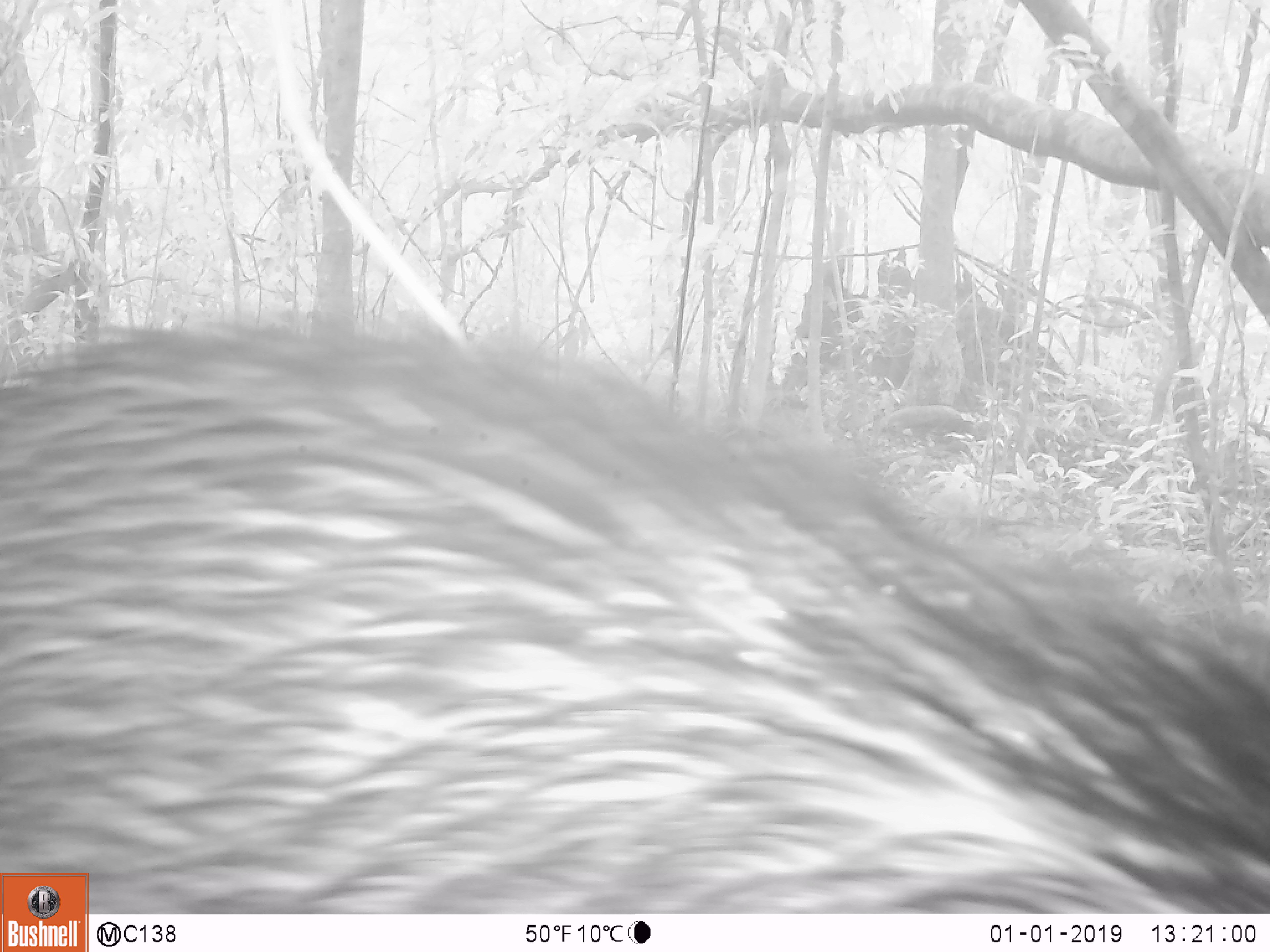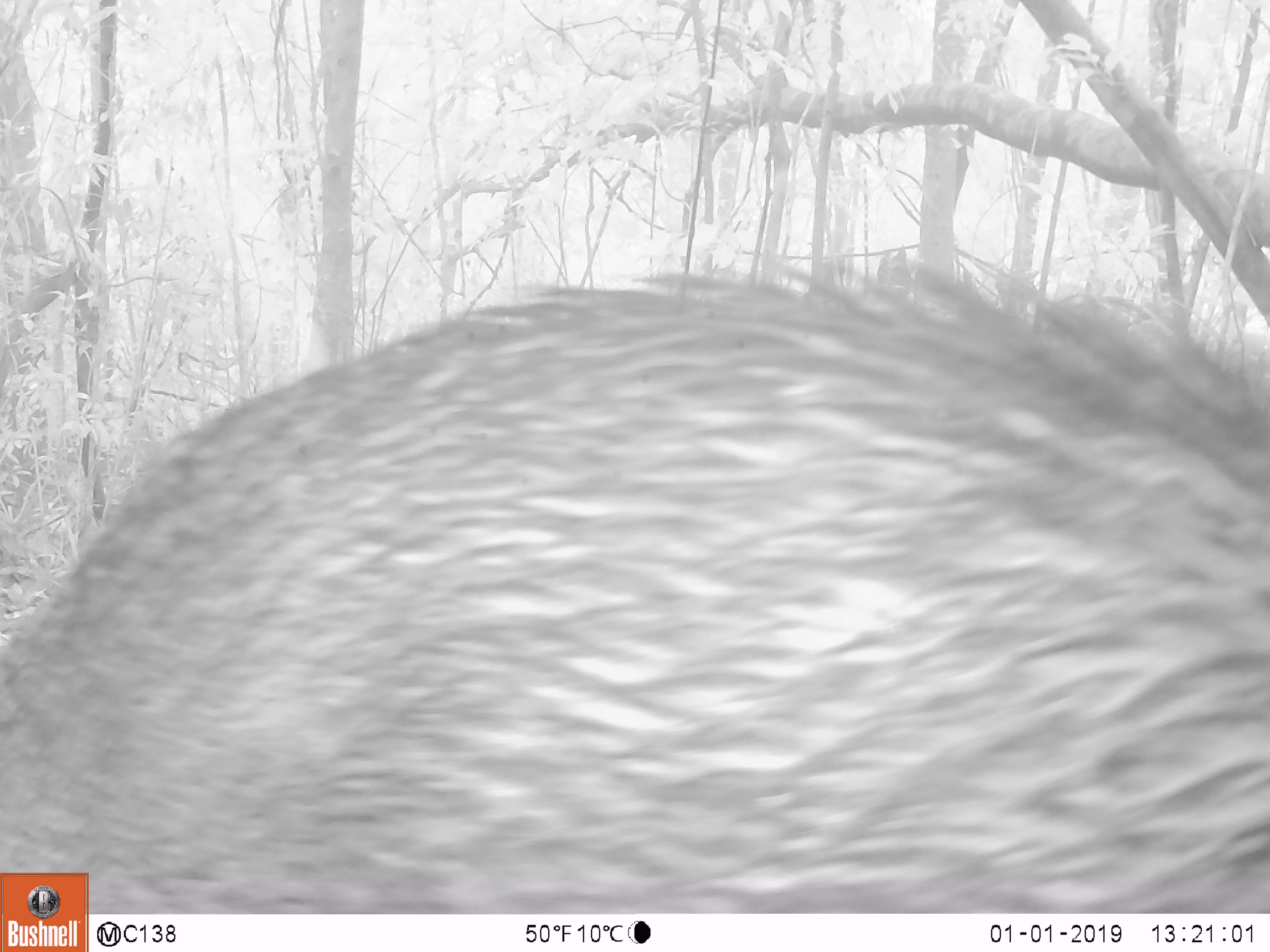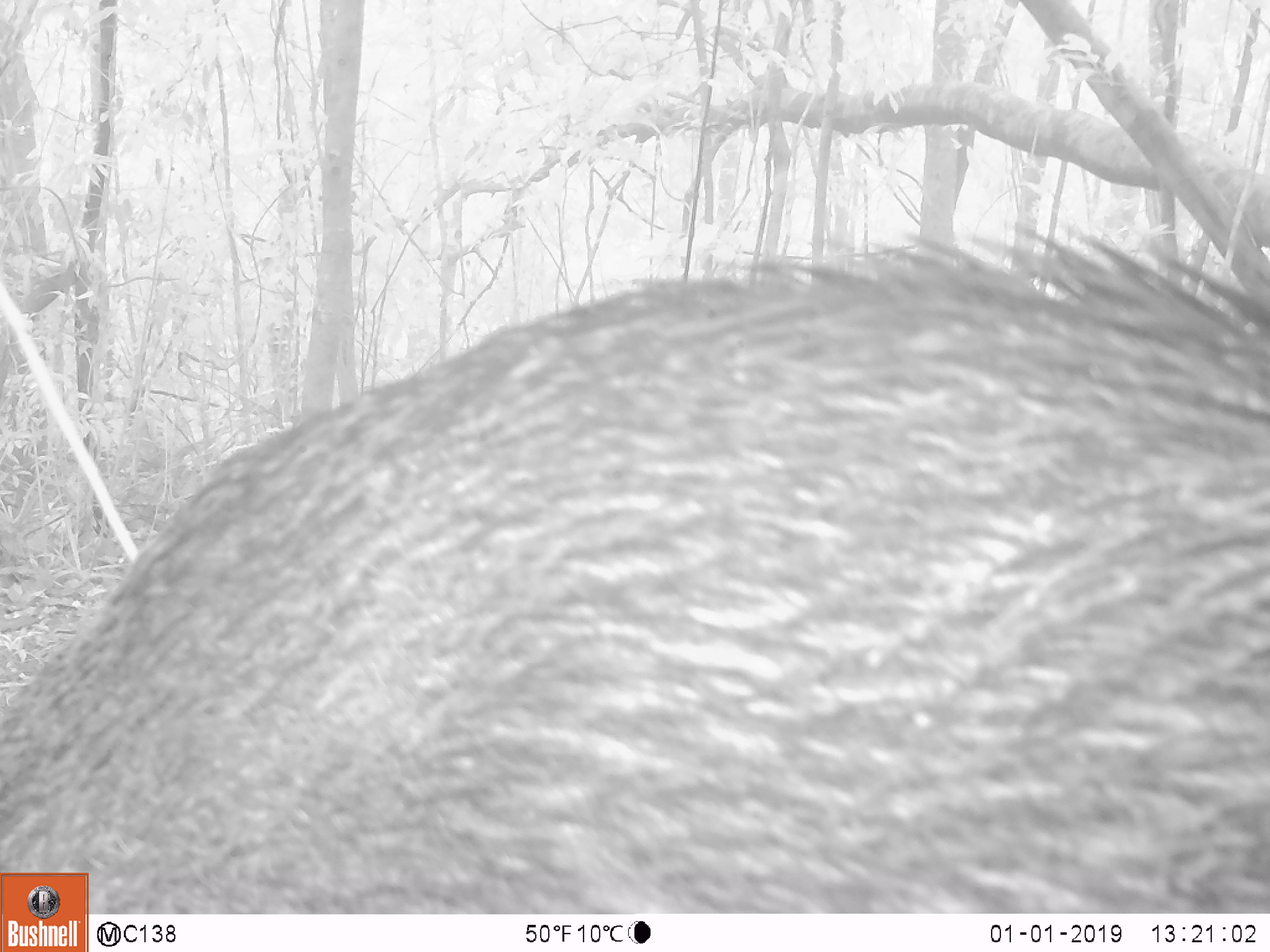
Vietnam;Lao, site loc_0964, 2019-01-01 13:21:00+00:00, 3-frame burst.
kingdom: Animalia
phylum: Chordata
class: Mammalia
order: Artiodactyla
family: Suidae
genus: Sus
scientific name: Sus scrofa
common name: eurasian wild pig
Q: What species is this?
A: Eurasian wild pig (Sus scrofa).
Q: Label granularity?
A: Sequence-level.